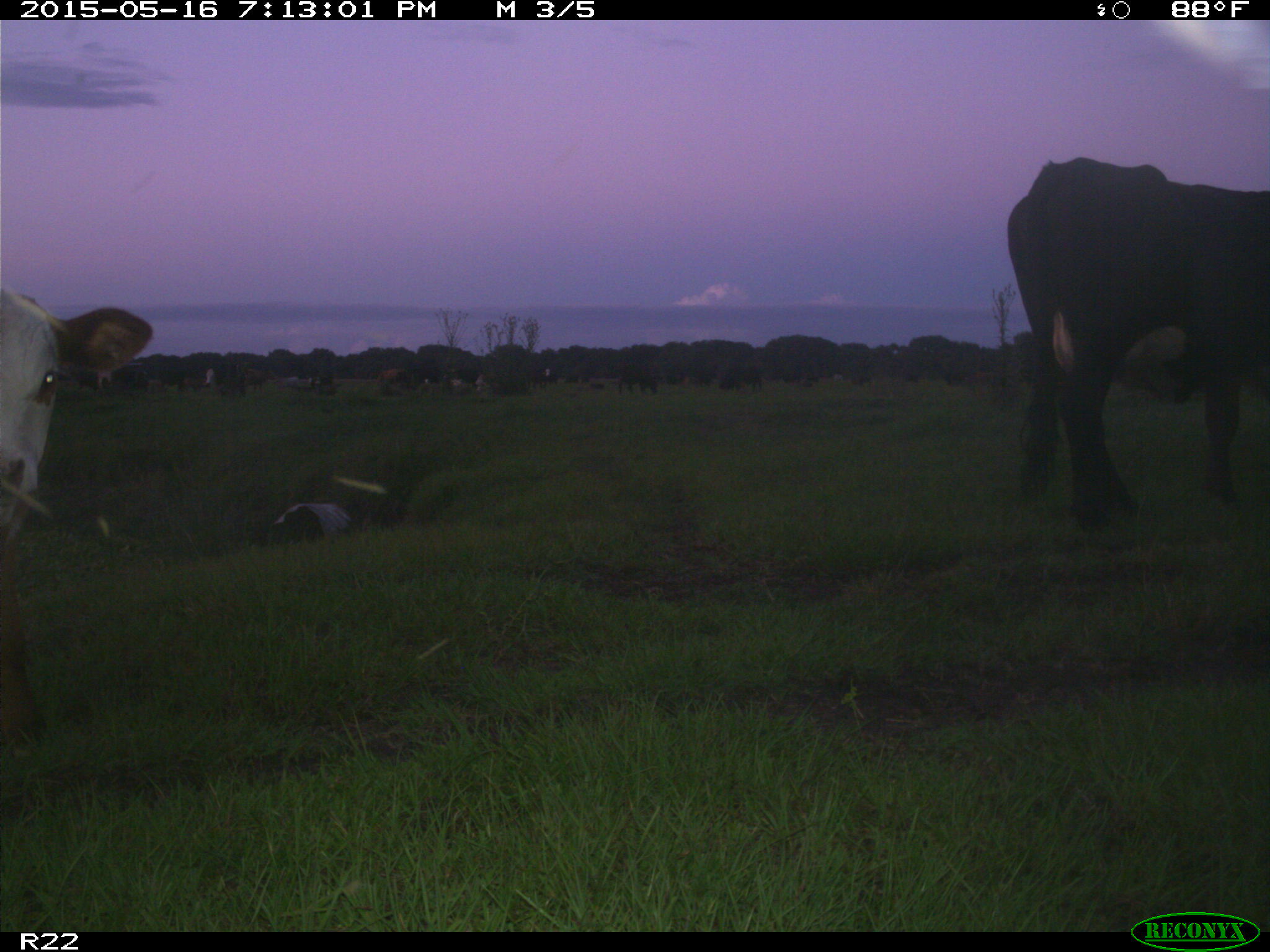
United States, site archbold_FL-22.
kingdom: Animalia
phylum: Chordata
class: Mammalia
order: Artiodactyla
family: Bovidae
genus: Bos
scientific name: Bos taurus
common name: domestic cow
Bos taurus (domestic cow).